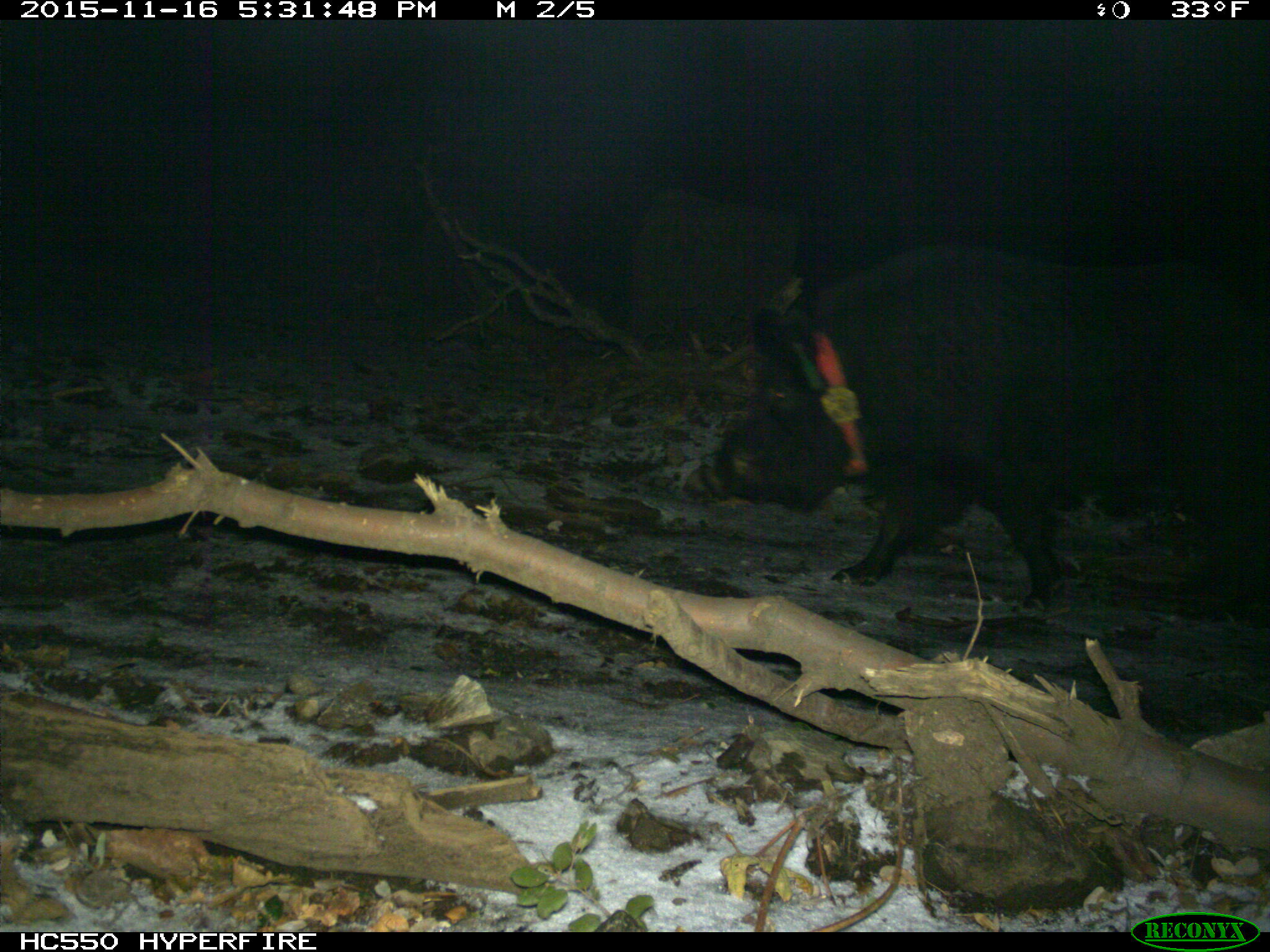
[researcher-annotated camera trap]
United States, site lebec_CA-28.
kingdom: Animalia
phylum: Chordata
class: Mammalia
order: Artiodactyla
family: Suidae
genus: Sus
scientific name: Sus scrofa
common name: wild boar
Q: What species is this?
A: Sus scrofa (wild boar).